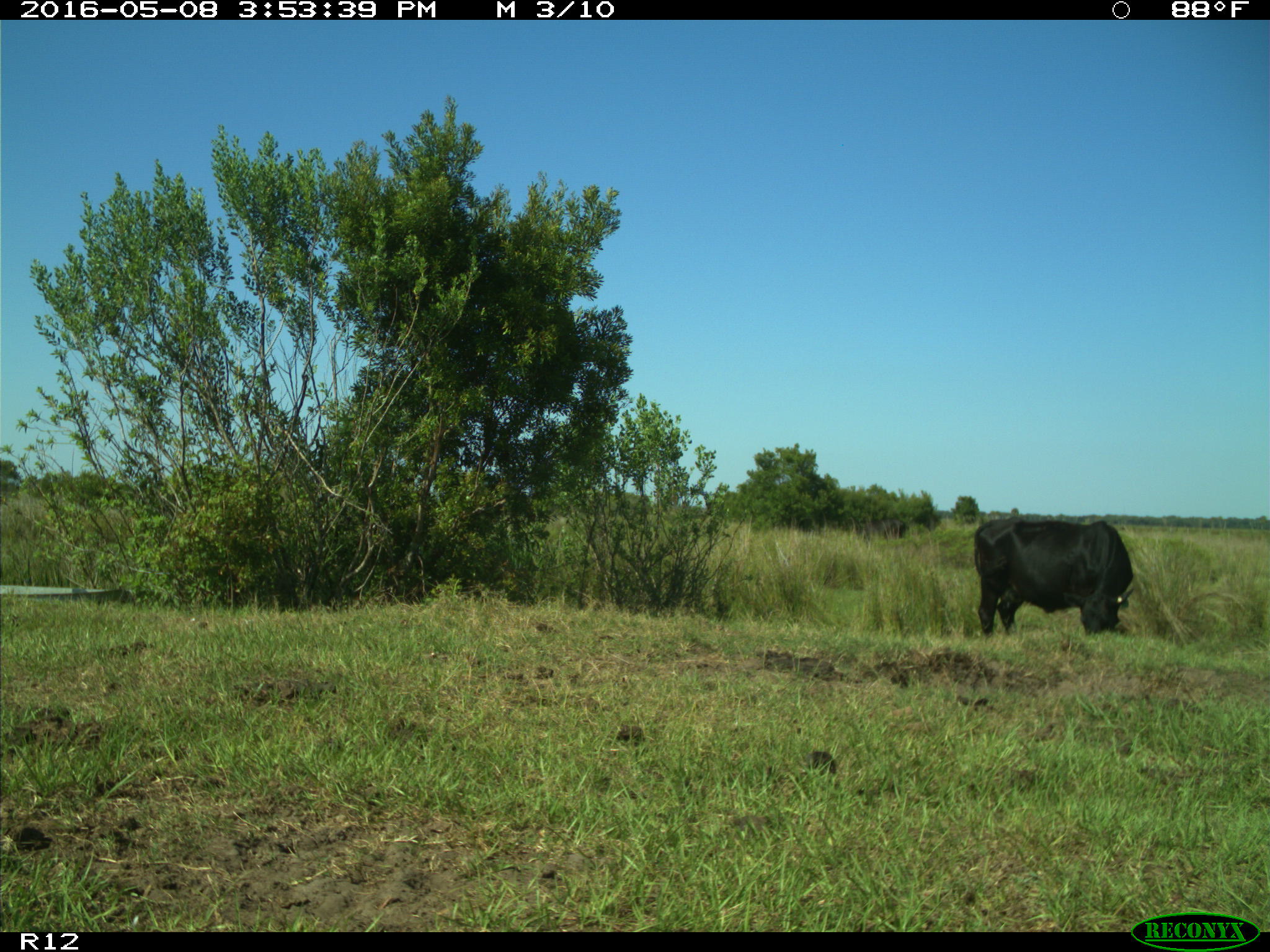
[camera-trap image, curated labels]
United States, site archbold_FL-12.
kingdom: Animalia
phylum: Chordata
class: Mammalia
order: Artiodactyla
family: Bovidae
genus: Bos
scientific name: Bos taurus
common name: domestic cow